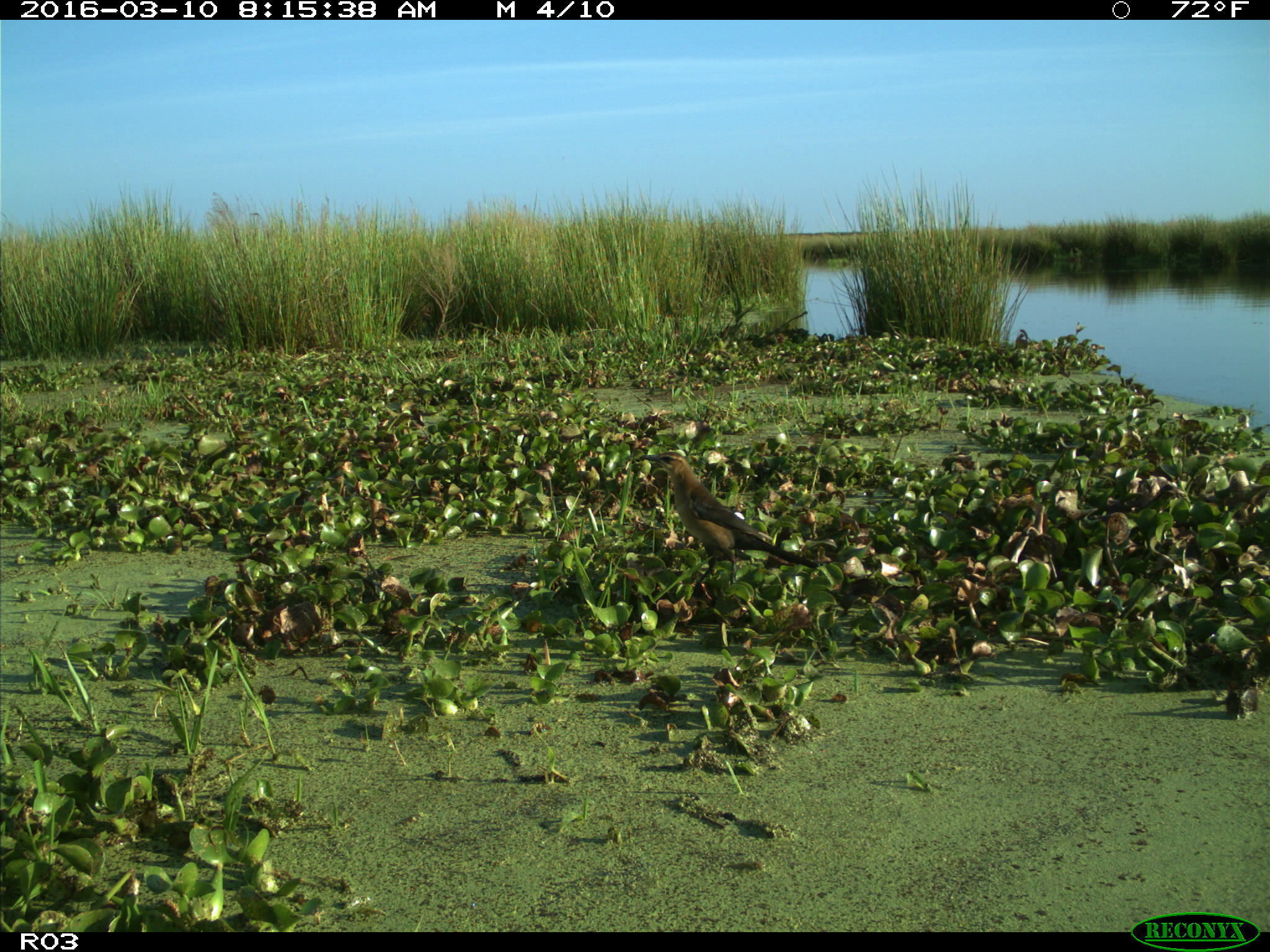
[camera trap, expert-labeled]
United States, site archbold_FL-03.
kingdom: Animalia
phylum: Chordata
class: Aves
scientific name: Aves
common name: birds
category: unidentified bird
Unidentified bird (birds) (Aves).